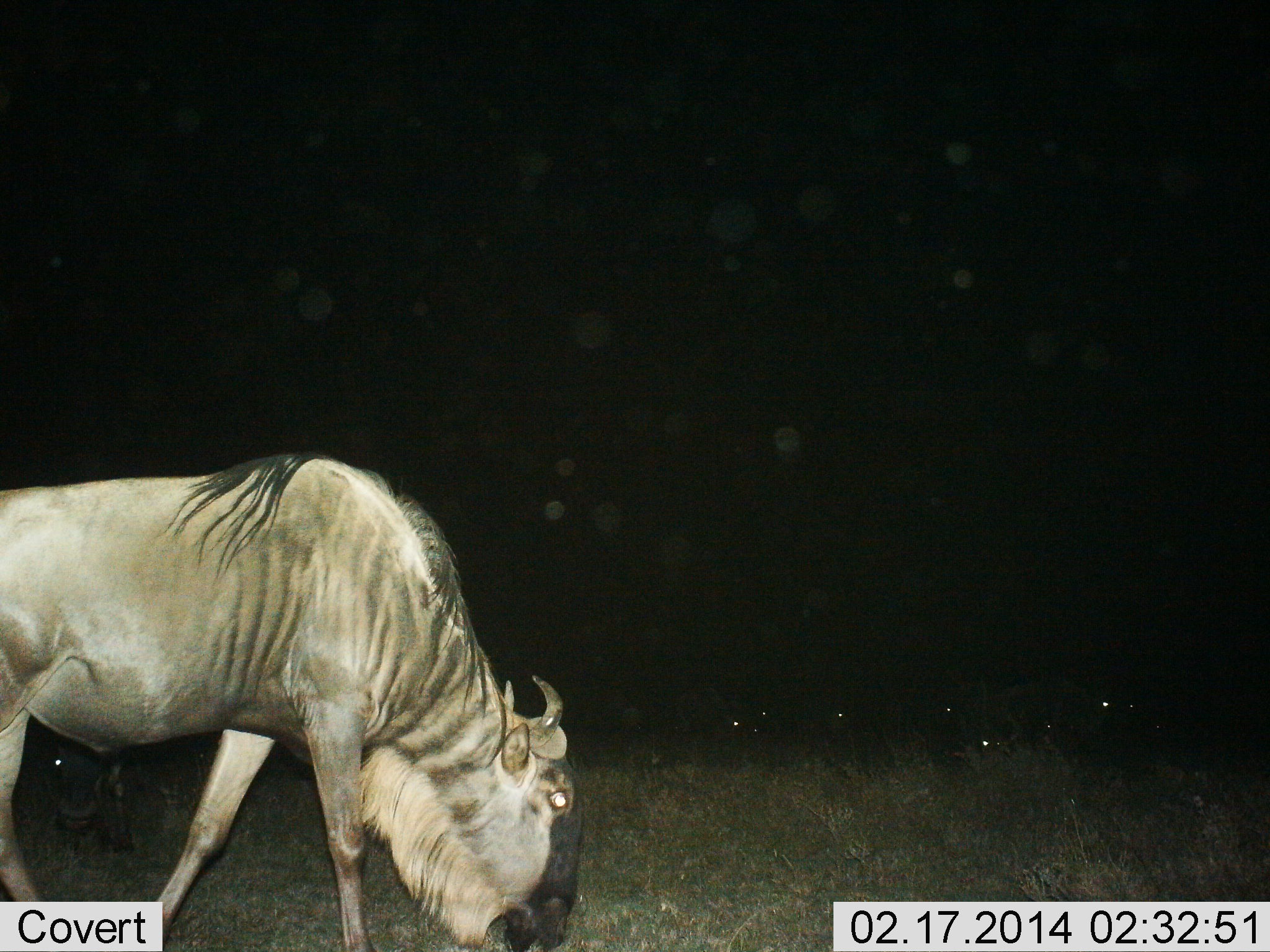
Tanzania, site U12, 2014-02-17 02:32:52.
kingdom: Animalia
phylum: Chordata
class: Mammalia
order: Artiodactyla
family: Bovidae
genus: Connochaetes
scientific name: Connochaetes taurinus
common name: blue wildebeest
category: wildebeest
Wildebeest (blue wildebeest) (Connochaetes taurinus), count 9. Behavior (volunteer vote fractions): standing 20%, resting 10%, moving 10%, interacting 0%. Young present (vote fraction): 0%. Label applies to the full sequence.